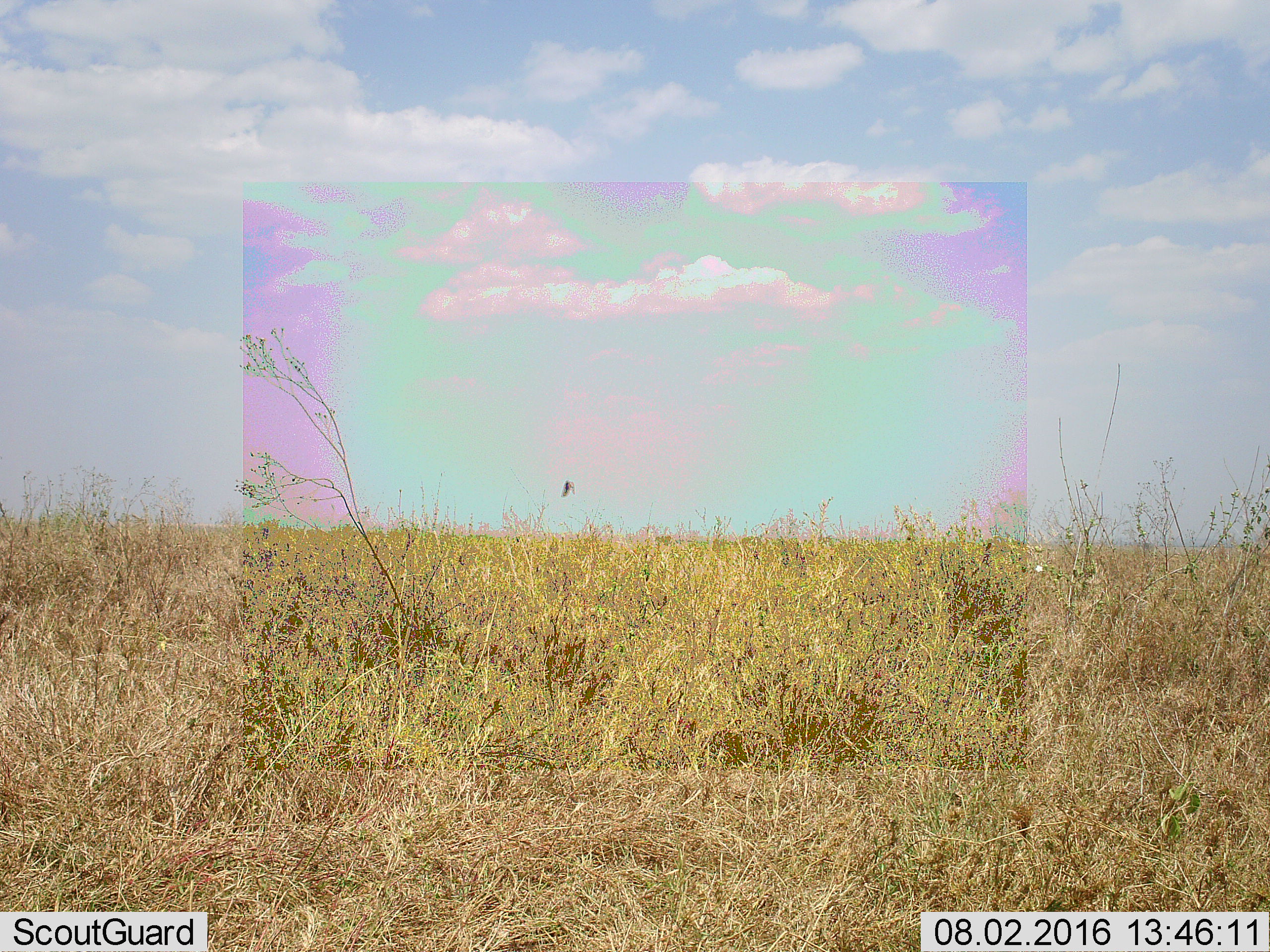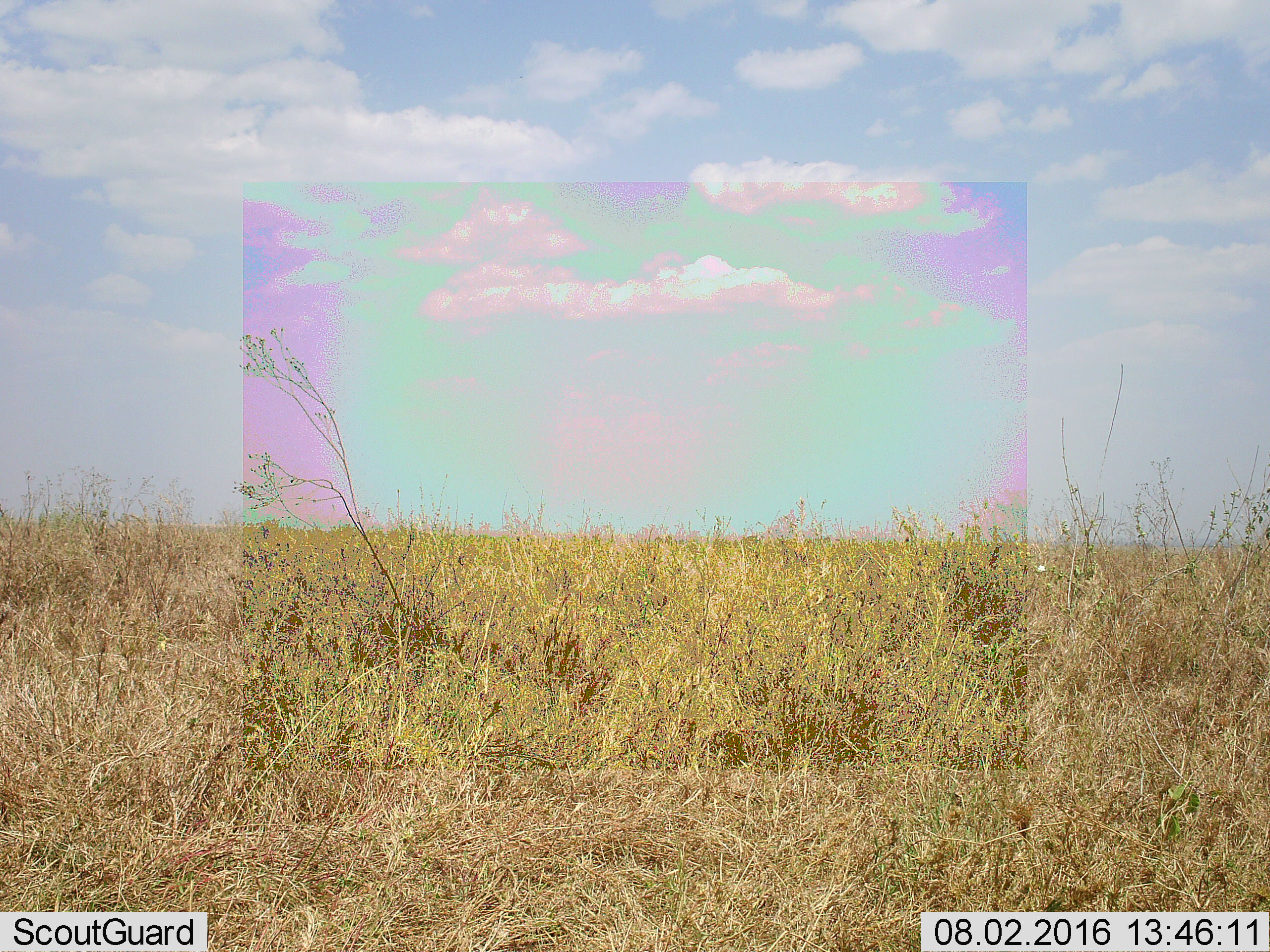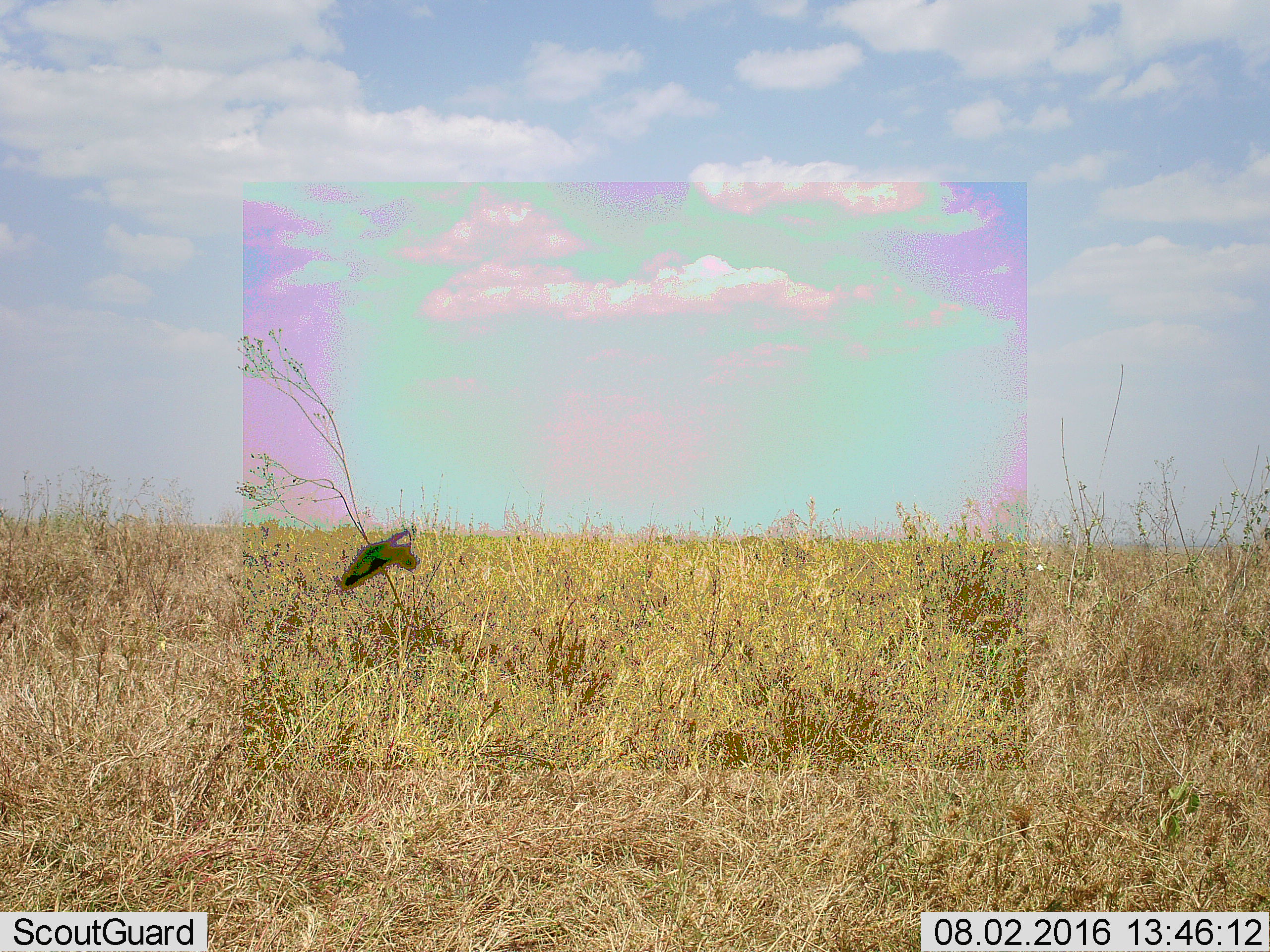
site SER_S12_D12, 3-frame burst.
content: unidentified animal